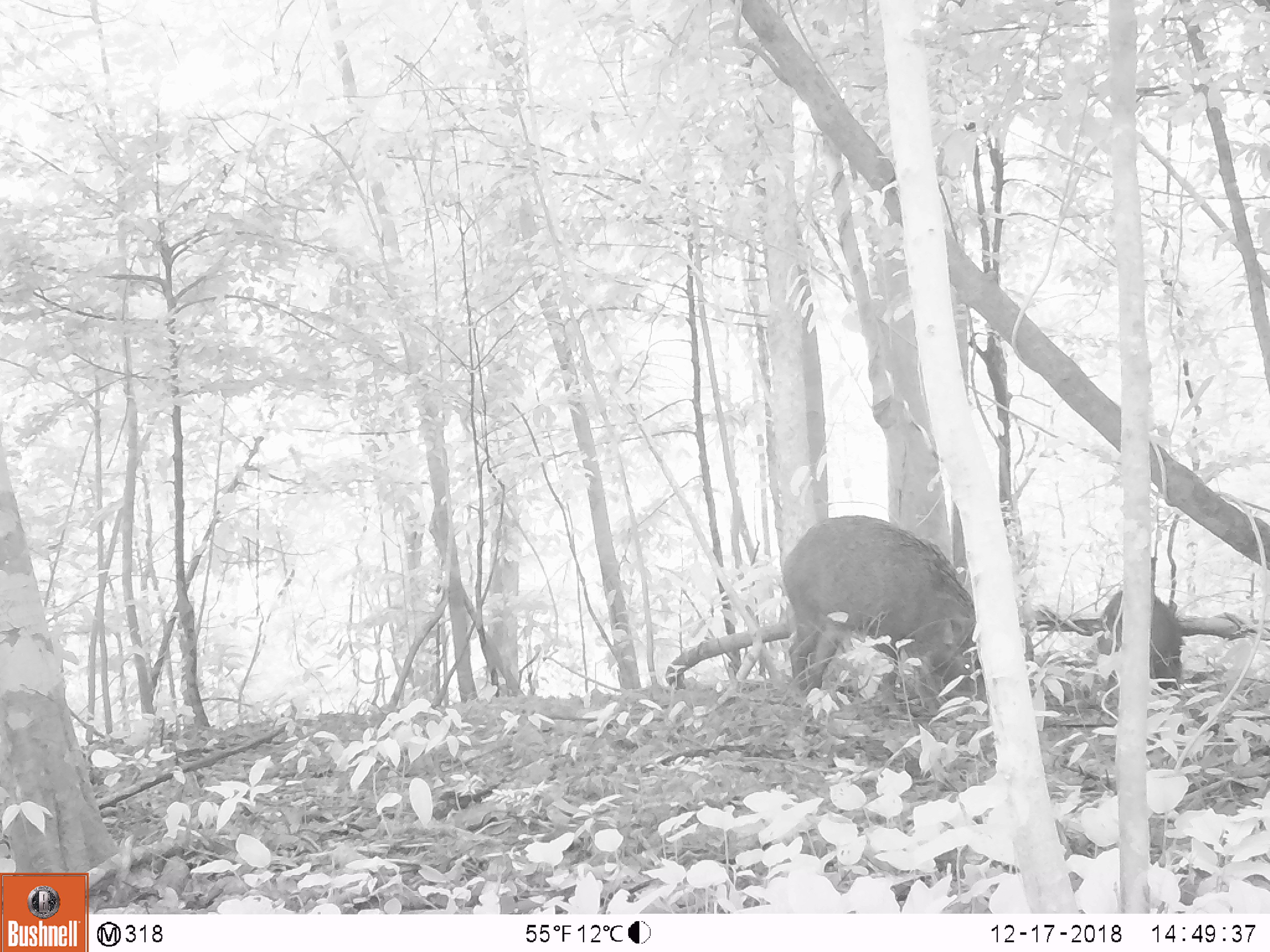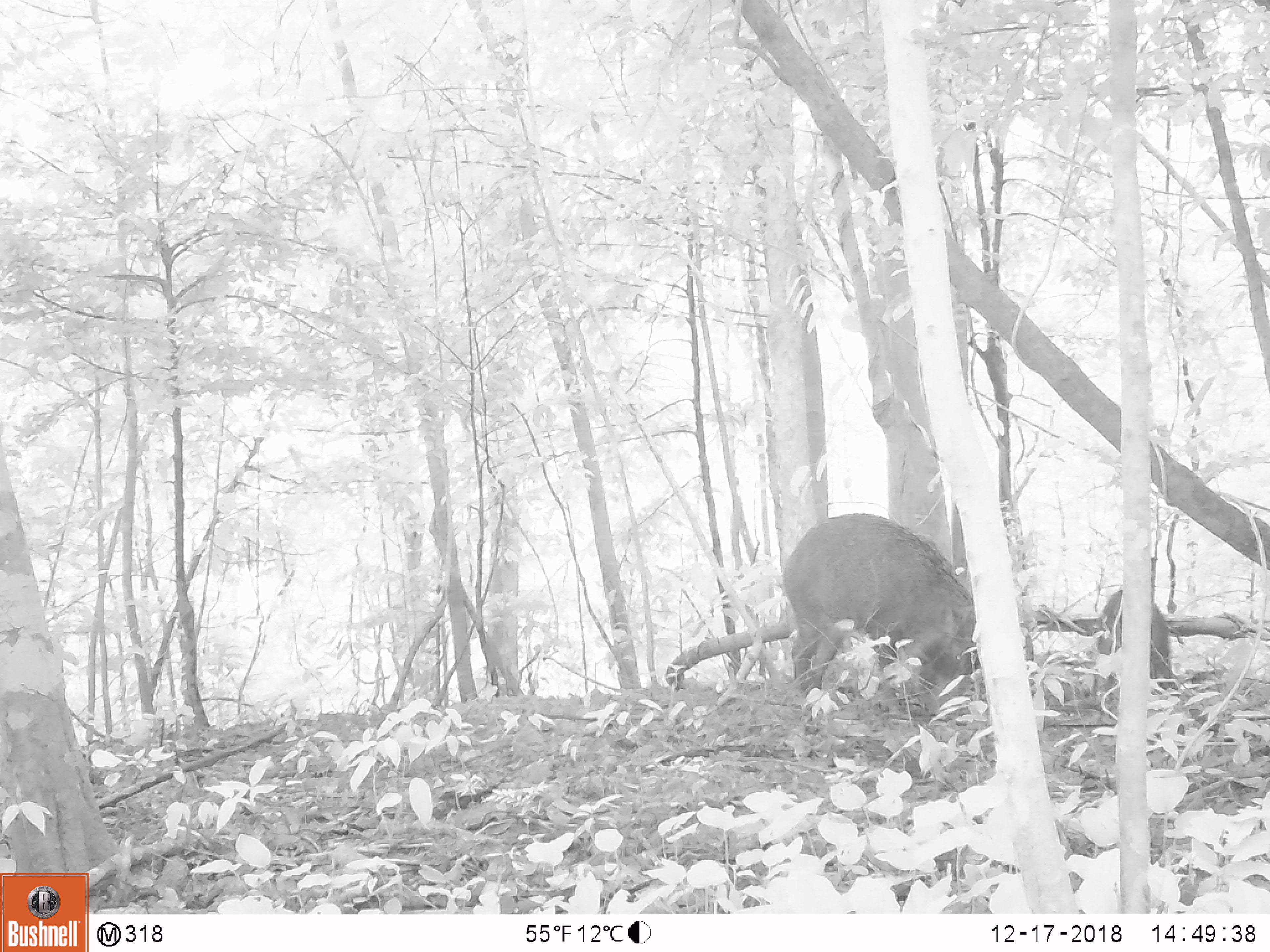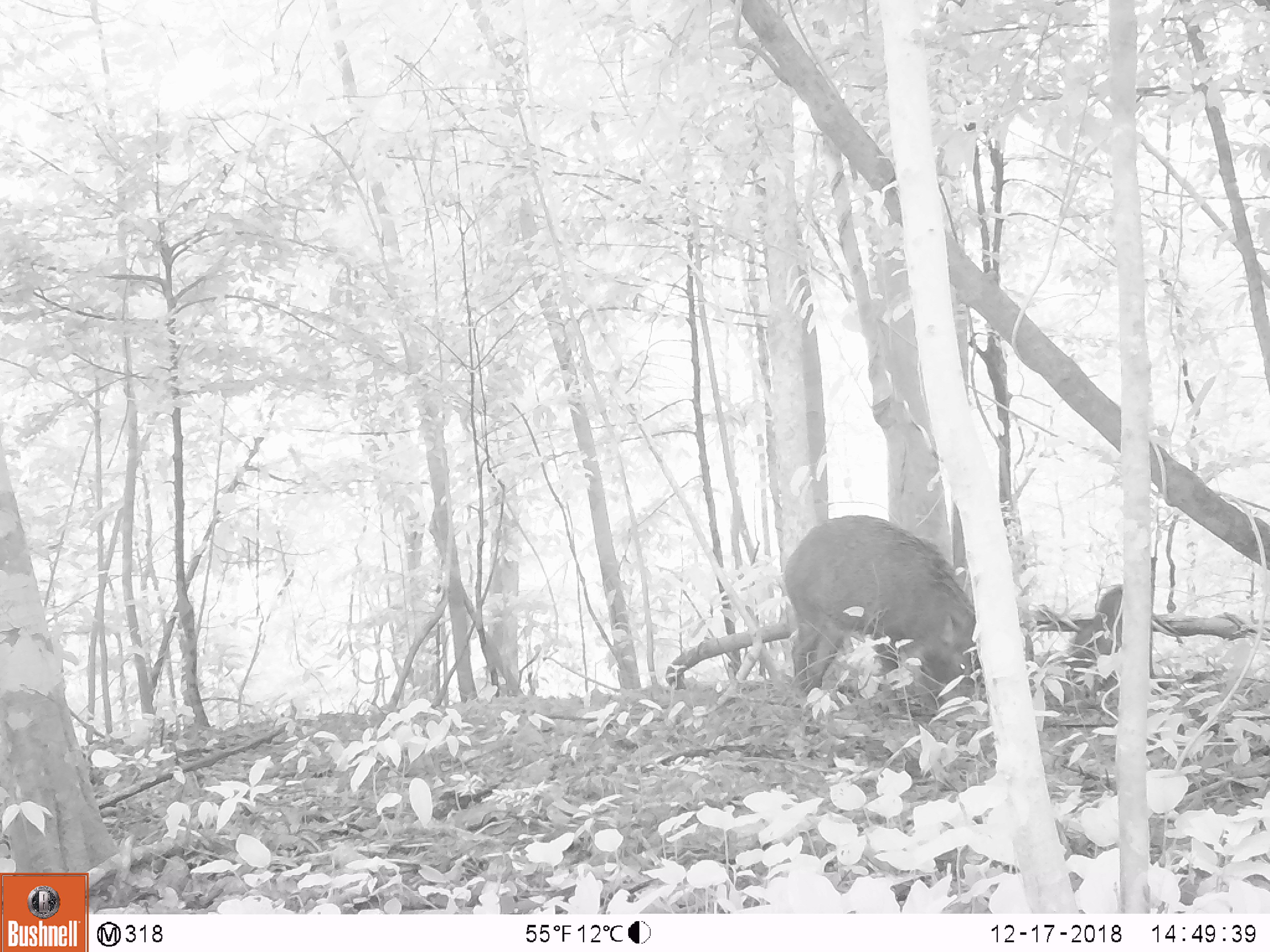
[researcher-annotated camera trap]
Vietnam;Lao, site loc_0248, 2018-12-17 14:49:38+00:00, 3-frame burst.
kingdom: Animalia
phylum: Chordata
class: Mammalia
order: Artiodactyla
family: Suidae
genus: Sus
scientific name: Sus scrofa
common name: eurasian wild pig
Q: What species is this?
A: Eurasian wild pig (Sus scrofa).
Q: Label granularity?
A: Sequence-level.